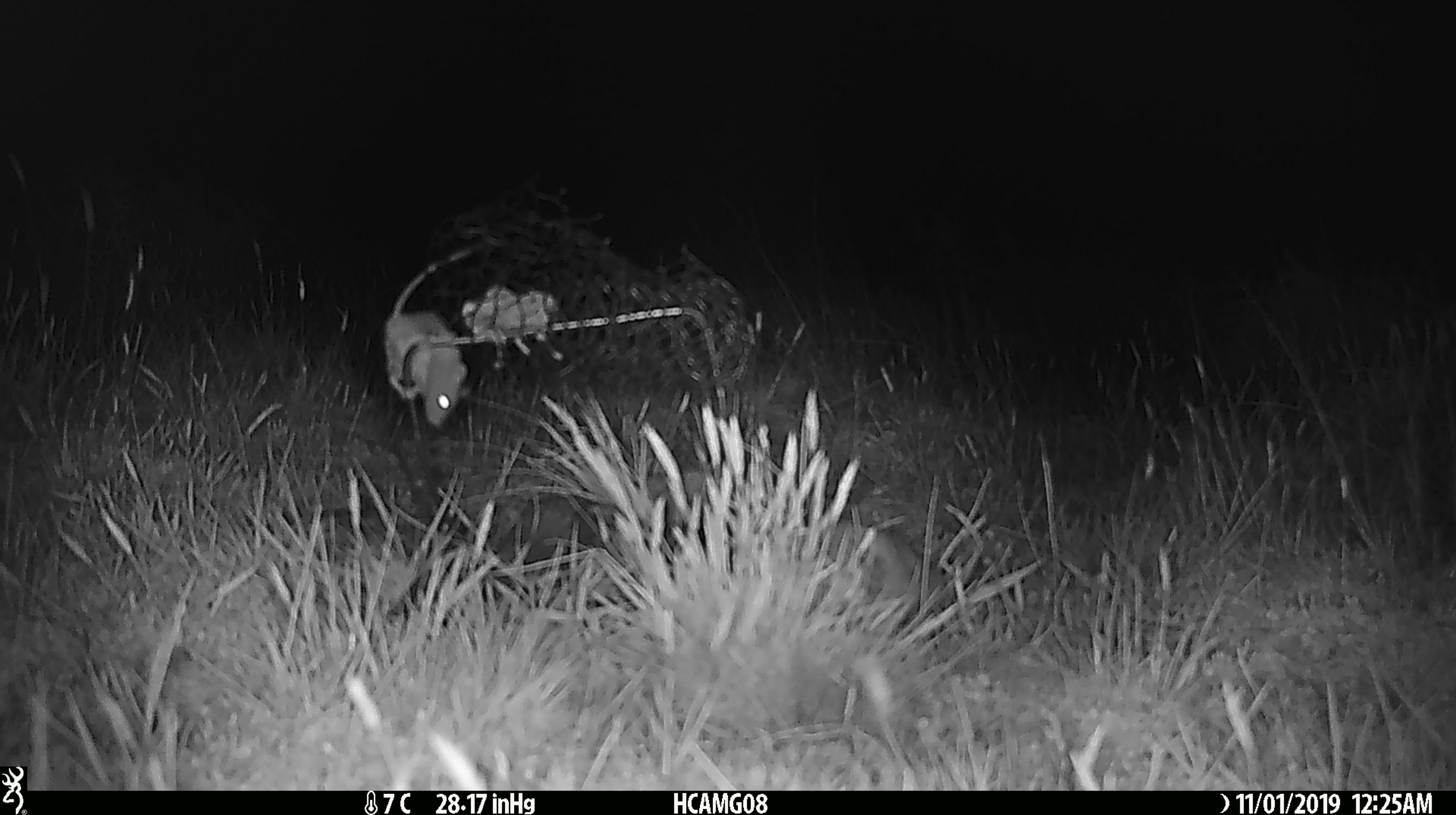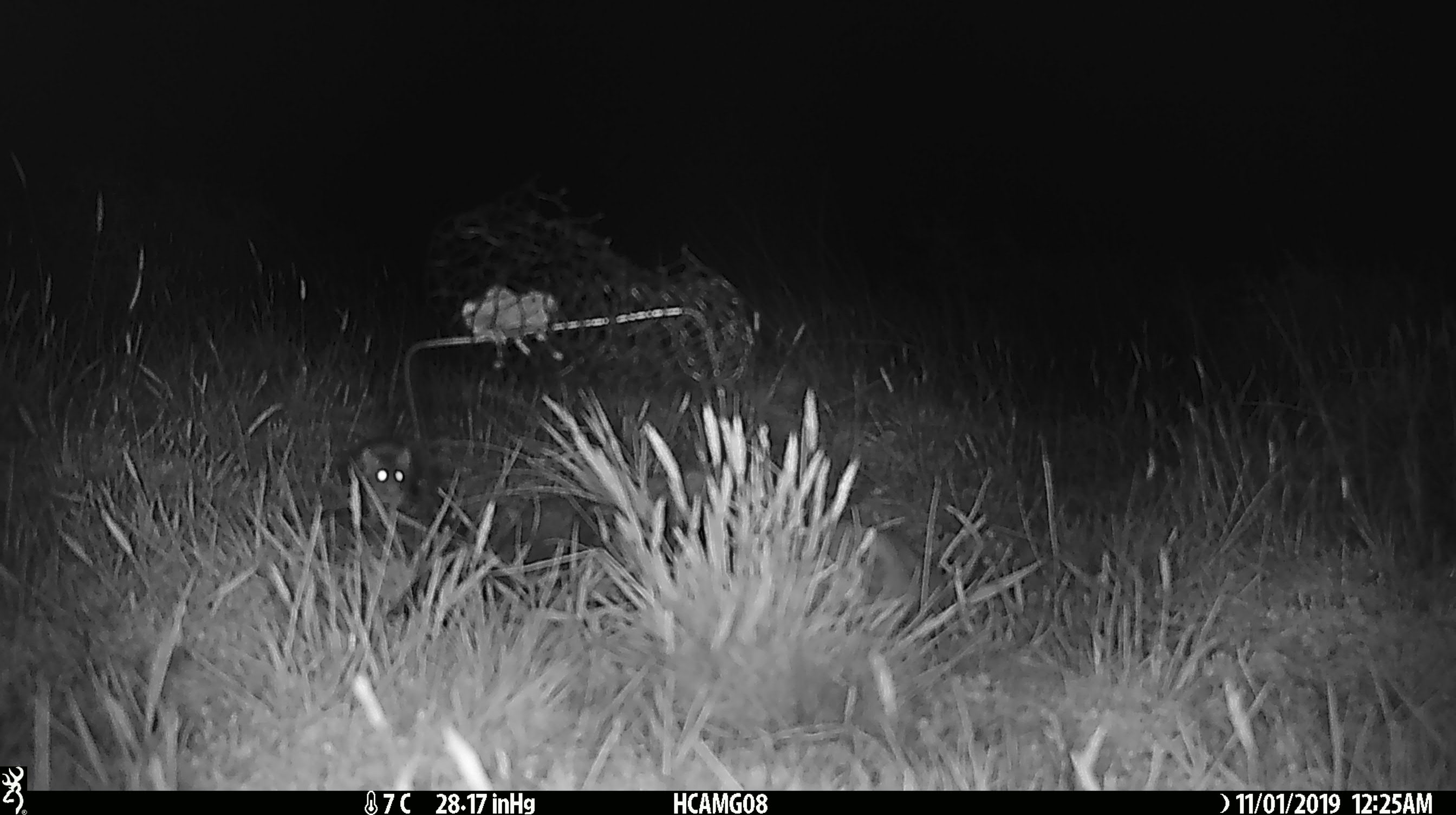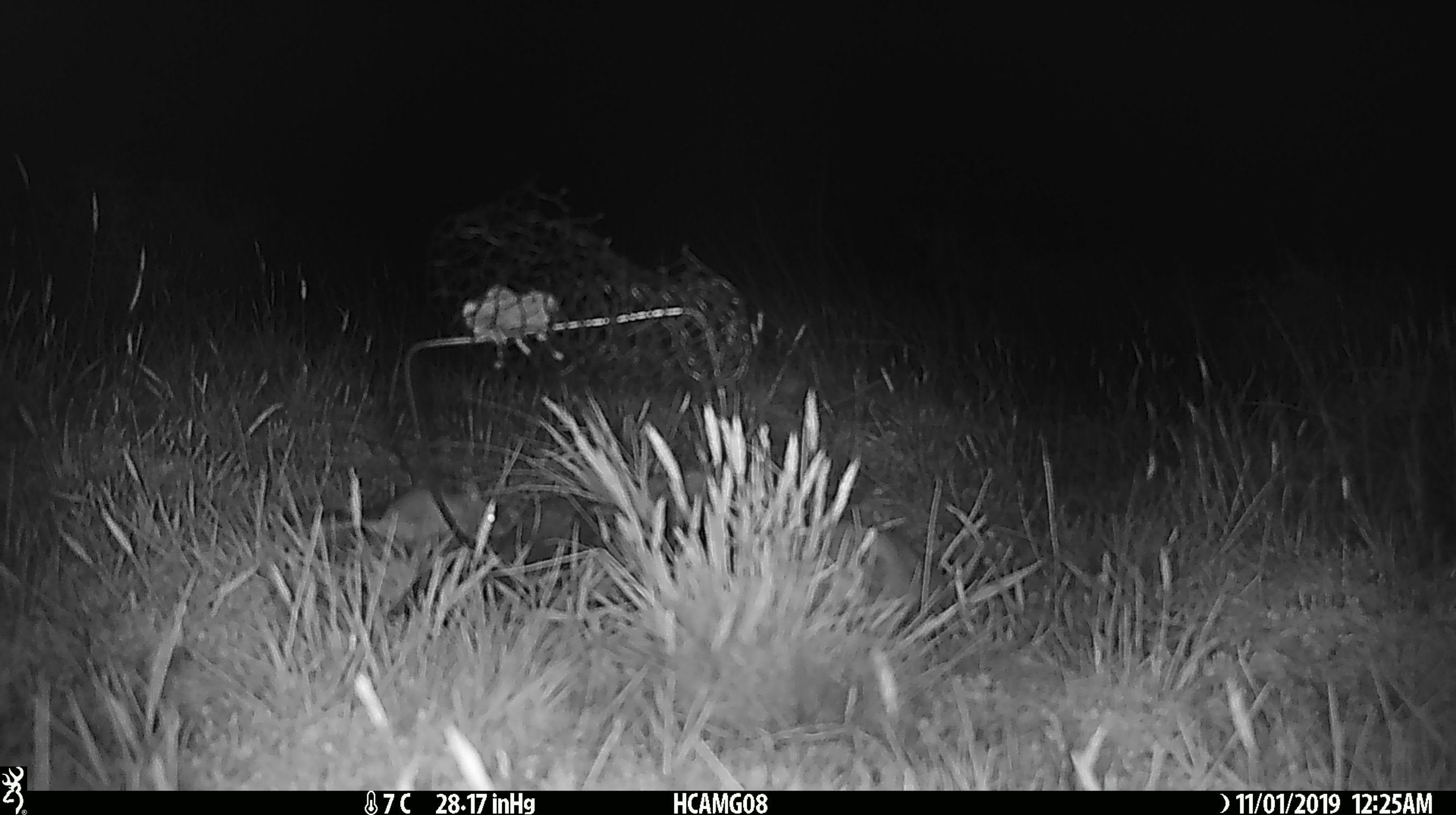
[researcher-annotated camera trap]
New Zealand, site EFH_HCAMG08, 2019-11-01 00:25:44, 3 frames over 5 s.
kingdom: Animalia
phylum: Chordata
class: Mammalia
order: Rodentia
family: Muridae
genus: Mus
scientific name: Mus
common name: mouse